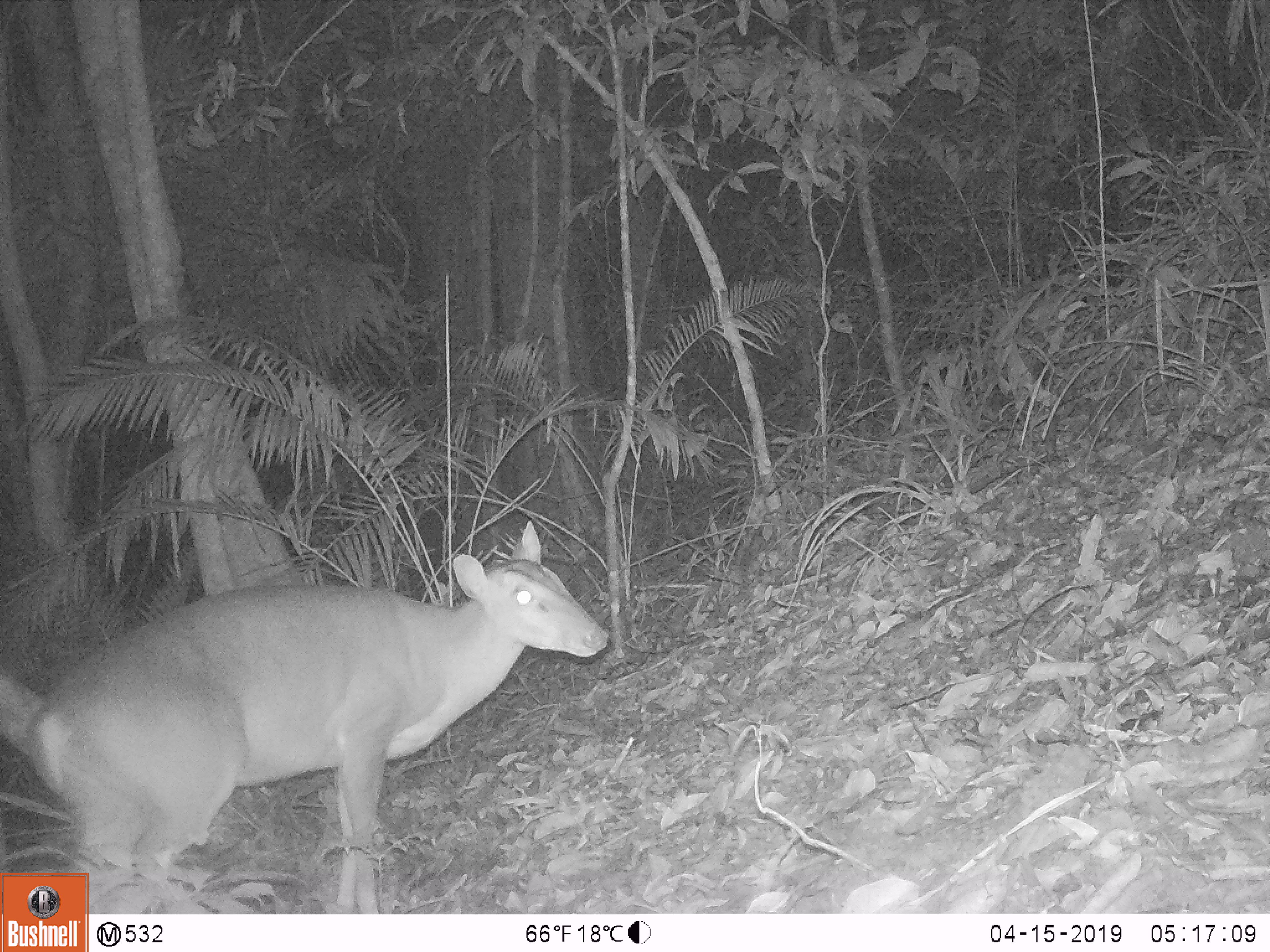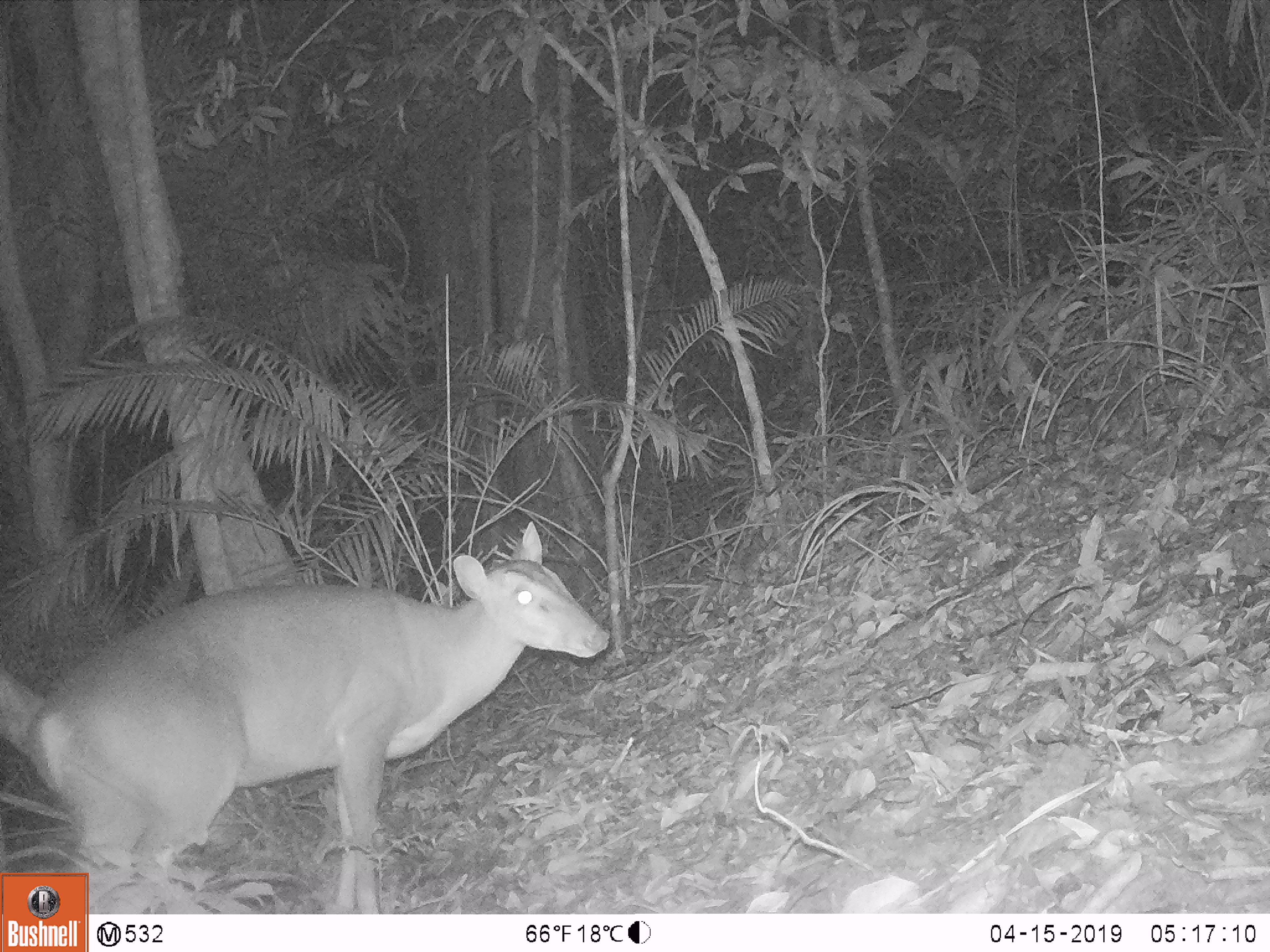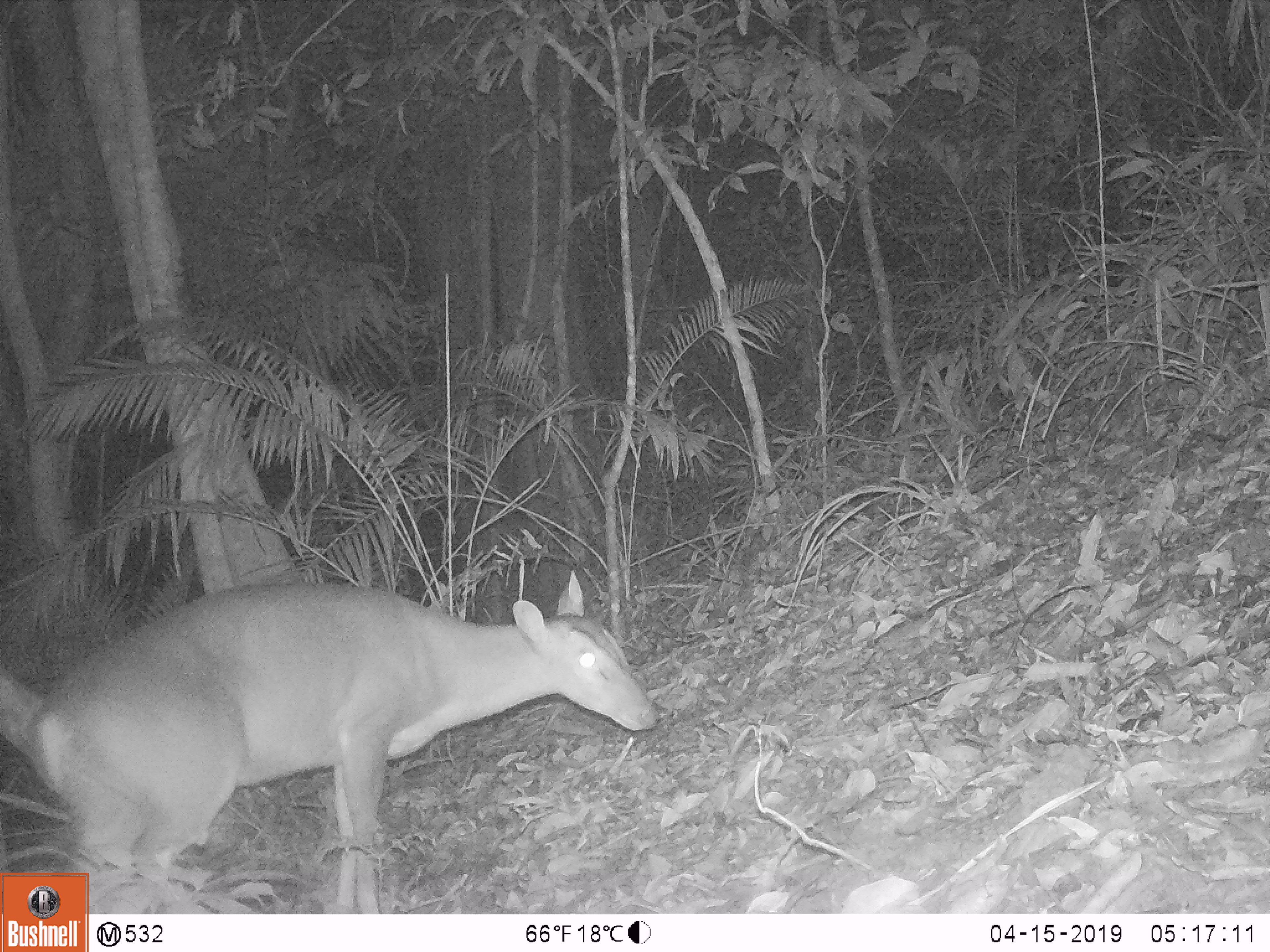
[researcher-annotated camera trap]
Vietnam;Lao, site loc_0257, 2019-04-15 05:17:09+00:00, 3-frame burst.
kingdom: Animalia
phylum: Chordata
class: Mammalia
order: Artiodactyla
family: Cervidae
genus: Muntiacus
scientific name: Muntiacus vuquangensis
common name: large-antlered muntjac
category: large antlered muntjac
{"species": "large antlered muntjac (large-antlered muntjac) (Muntiacus vuquangensis)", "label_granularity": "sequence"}